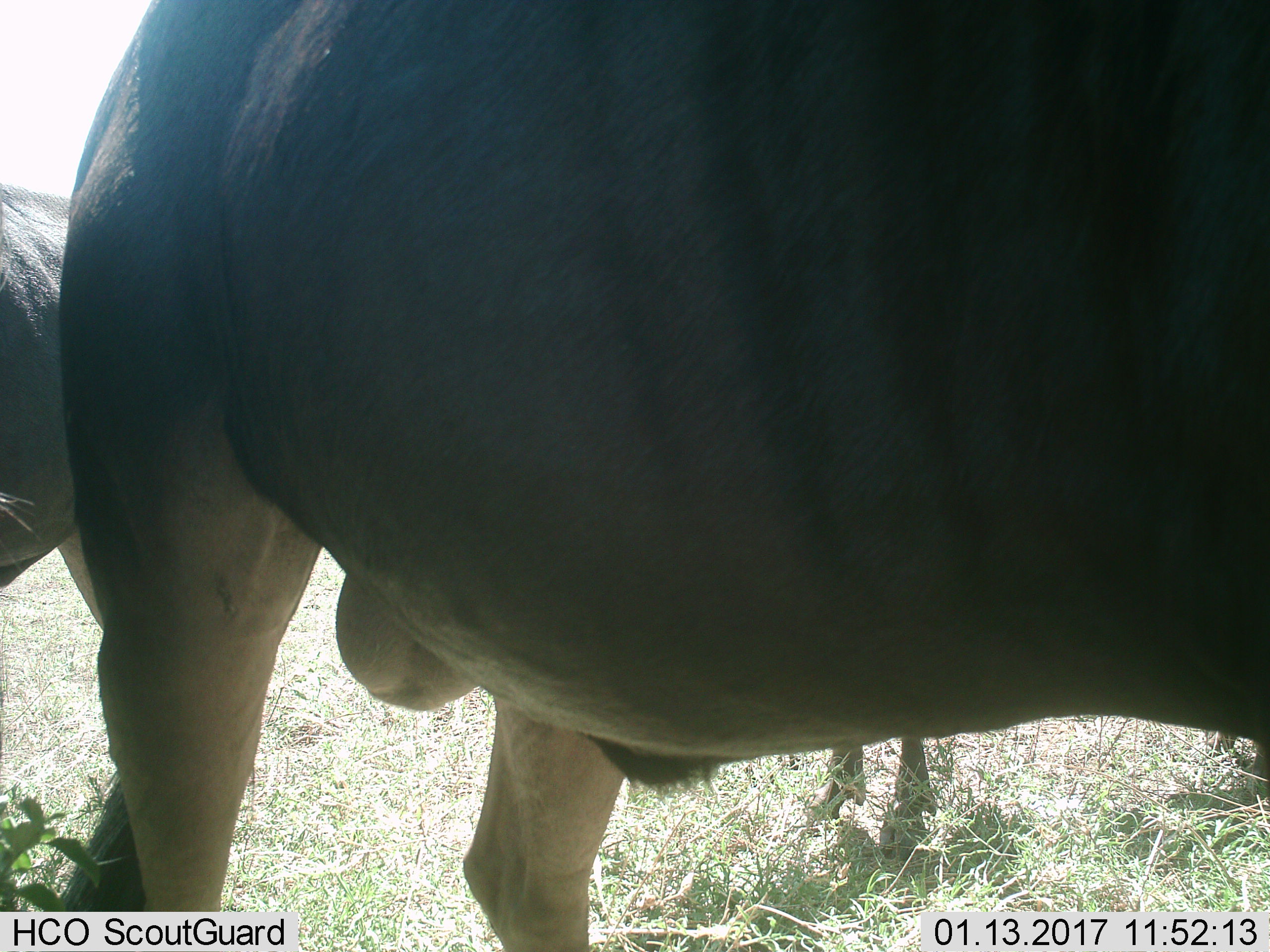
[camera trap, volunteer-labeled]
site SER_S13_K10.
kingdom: Animalia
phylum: Chordata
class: Mammalia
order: Artiodactyla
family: Bovidae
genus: Connochaetes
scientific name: Connochaetes taurinus taurinus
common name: blue wildebeest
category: wildebeestblue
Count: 3.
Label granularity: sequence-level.